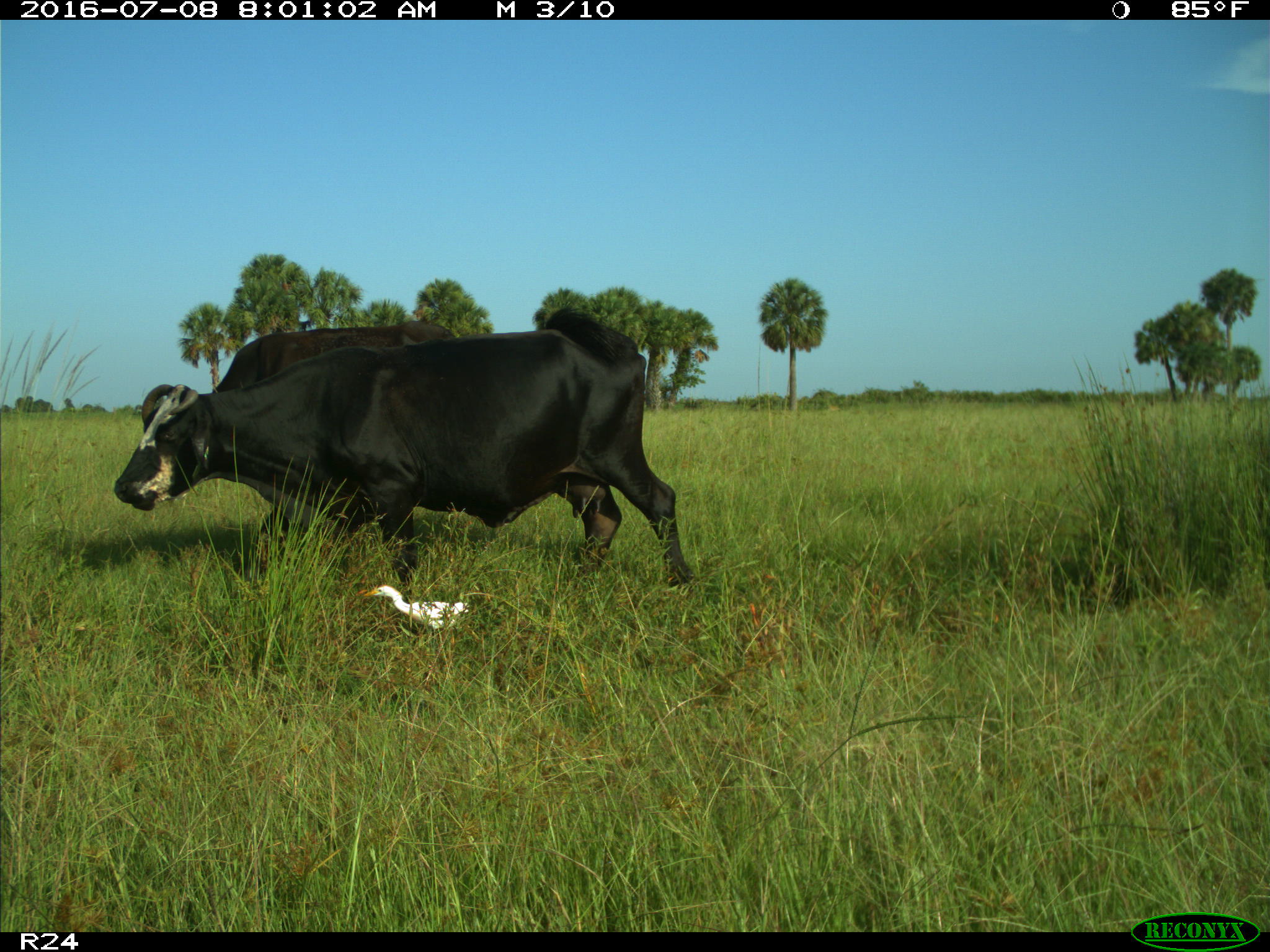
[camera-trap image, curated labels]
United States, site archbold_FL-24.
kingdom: Animalia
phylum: Chordata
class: Mammalia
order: Artiodactyla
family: Bovidae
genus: Bos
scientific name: Bos taurus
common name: domestic cow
Bos taurus (domestic cow).